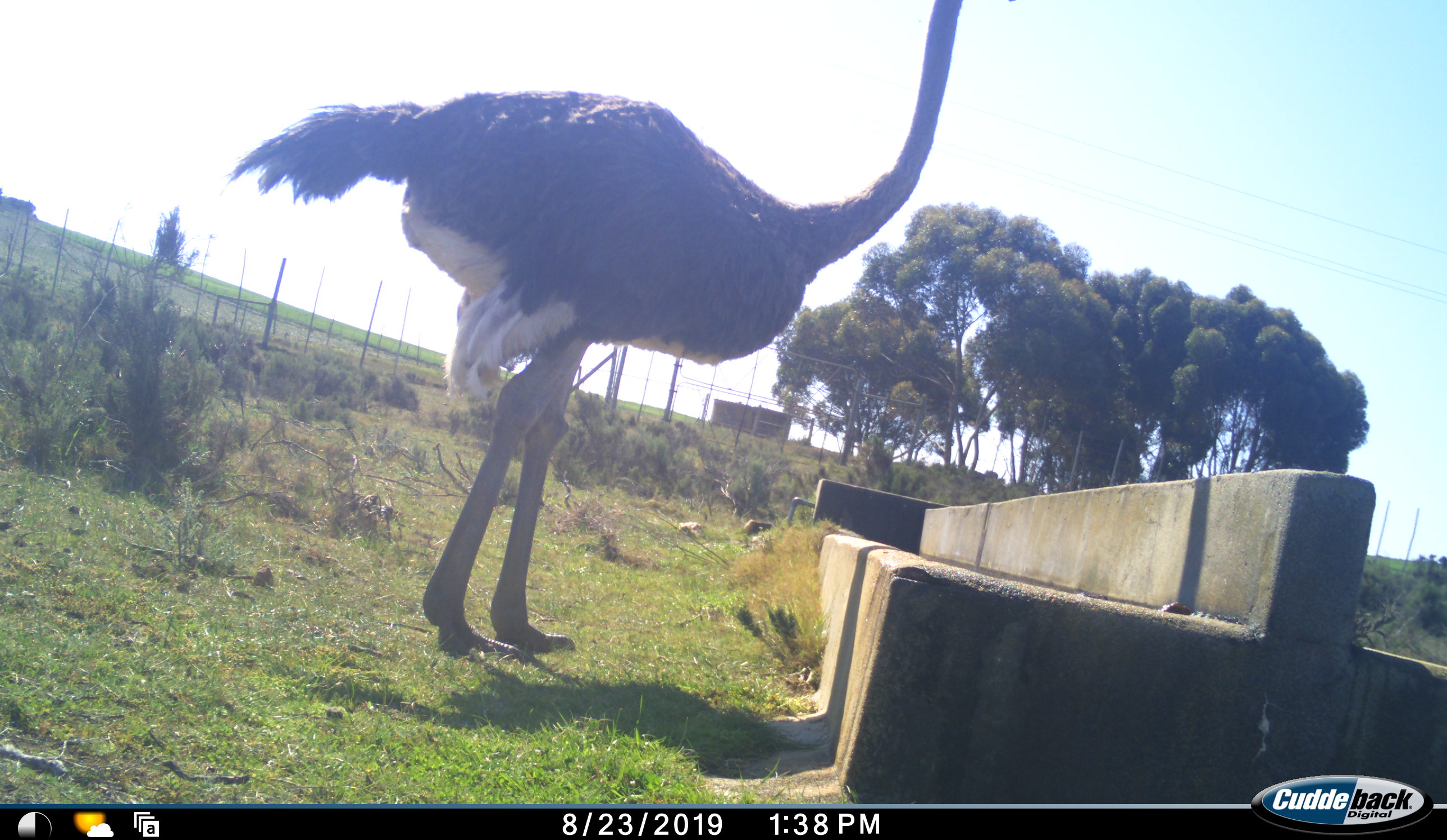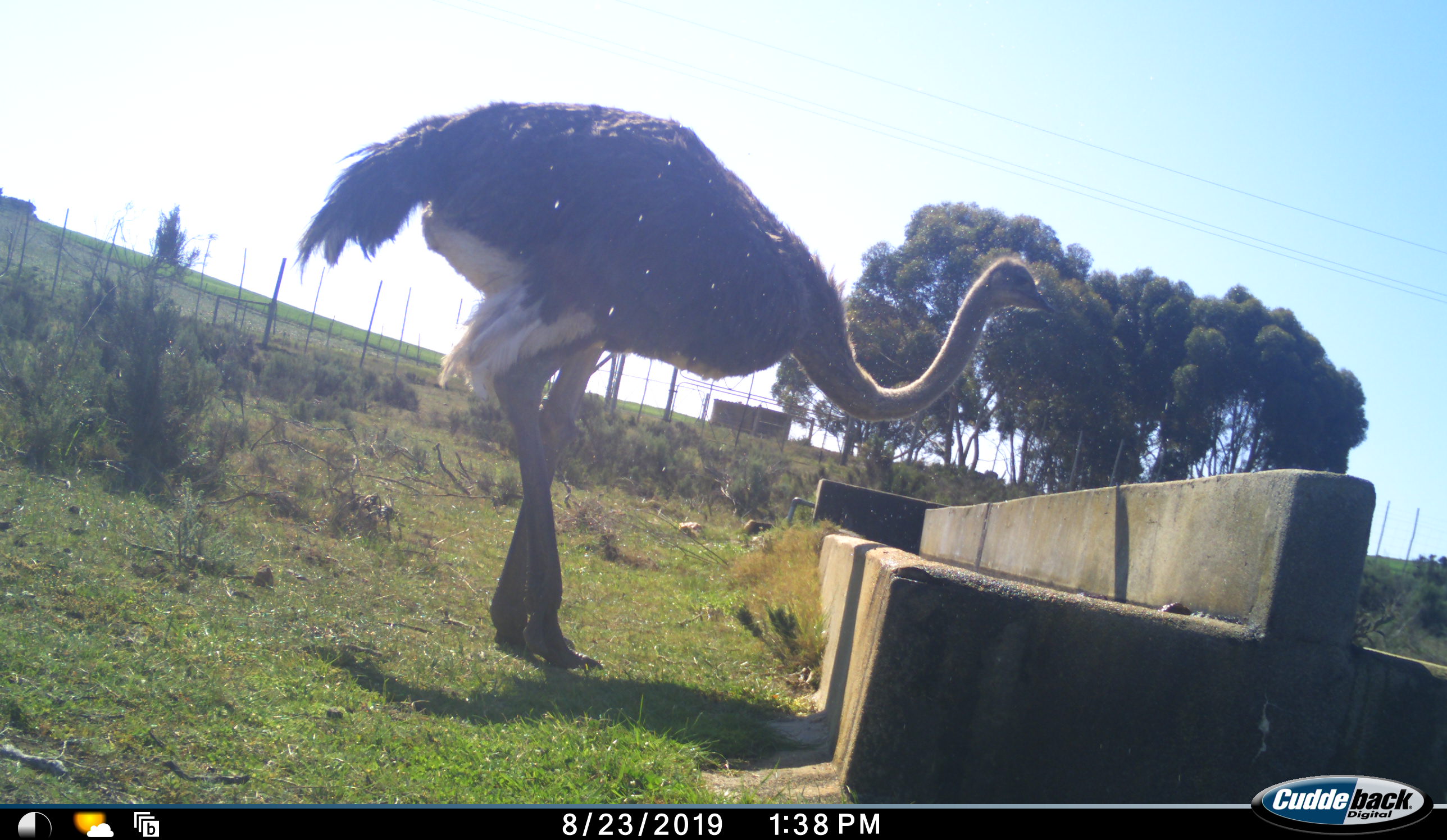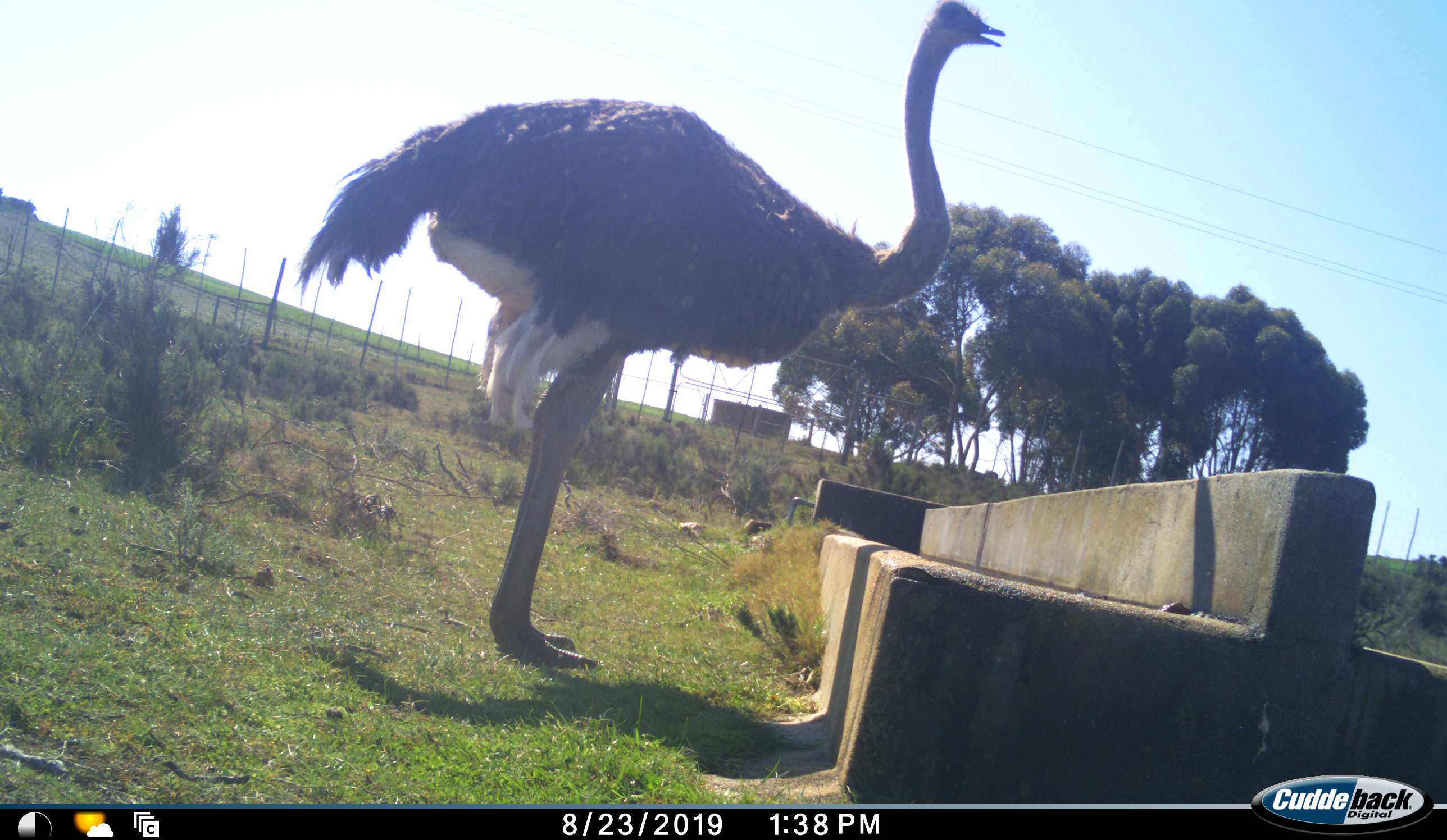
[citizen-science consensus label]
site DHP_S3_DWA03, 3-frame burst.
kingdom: Animalia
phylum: Chordata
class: Aves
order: Struthioniformes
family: Struthionidae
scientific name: Struthionidae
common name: ostrich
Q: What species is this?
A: Ostrich (Struthionidae).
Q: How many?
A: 1.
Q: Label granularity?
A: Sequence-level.